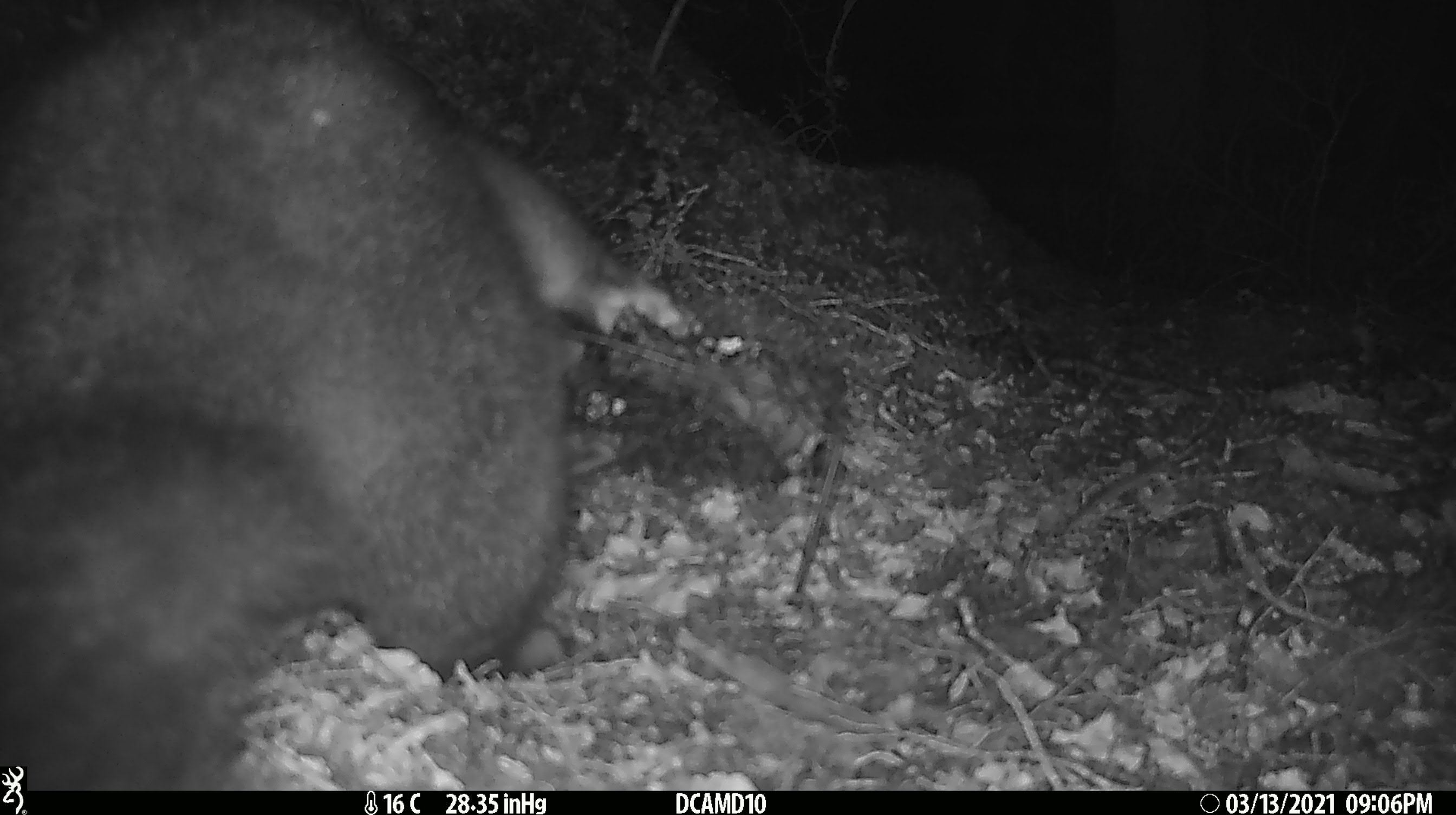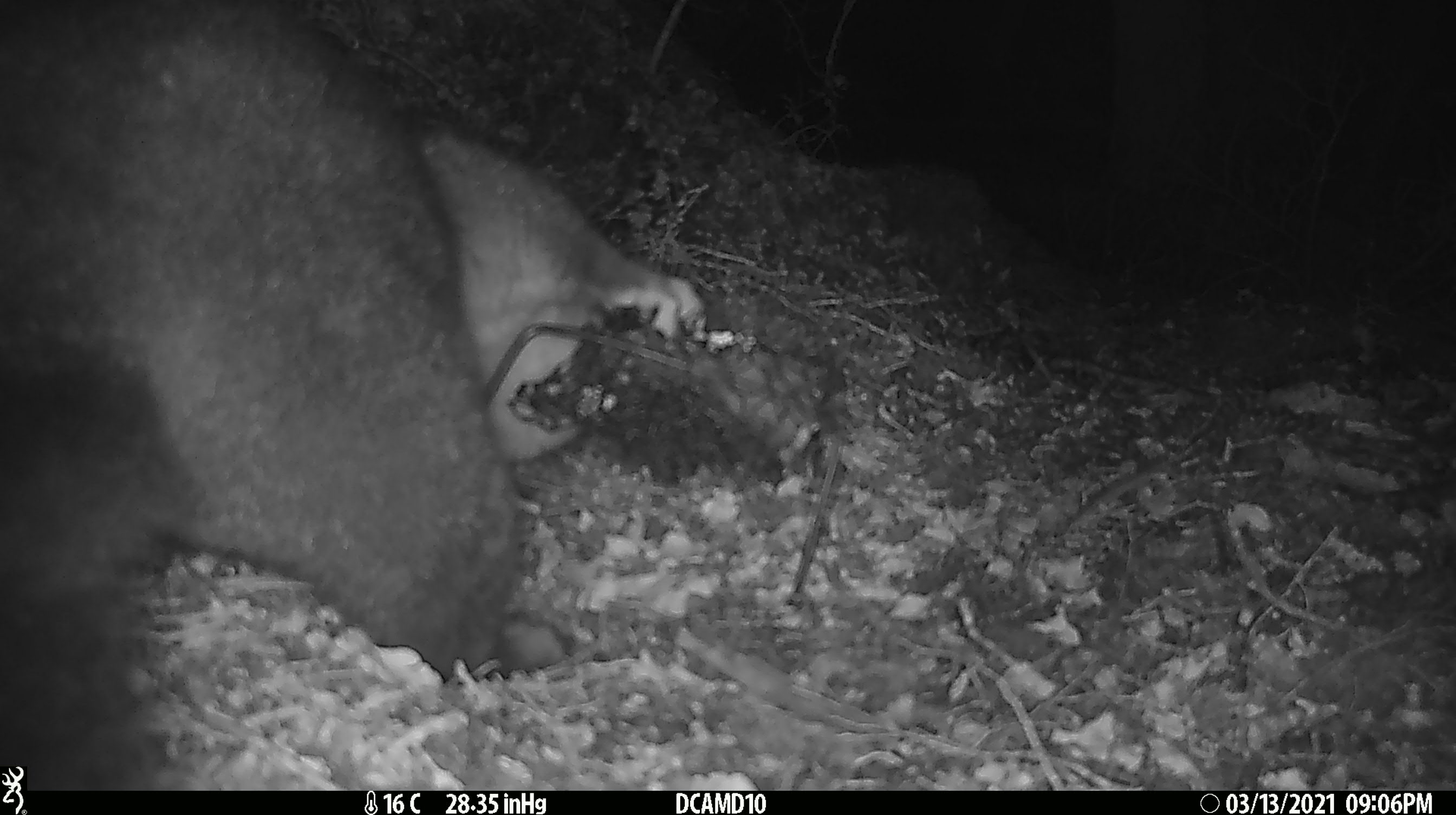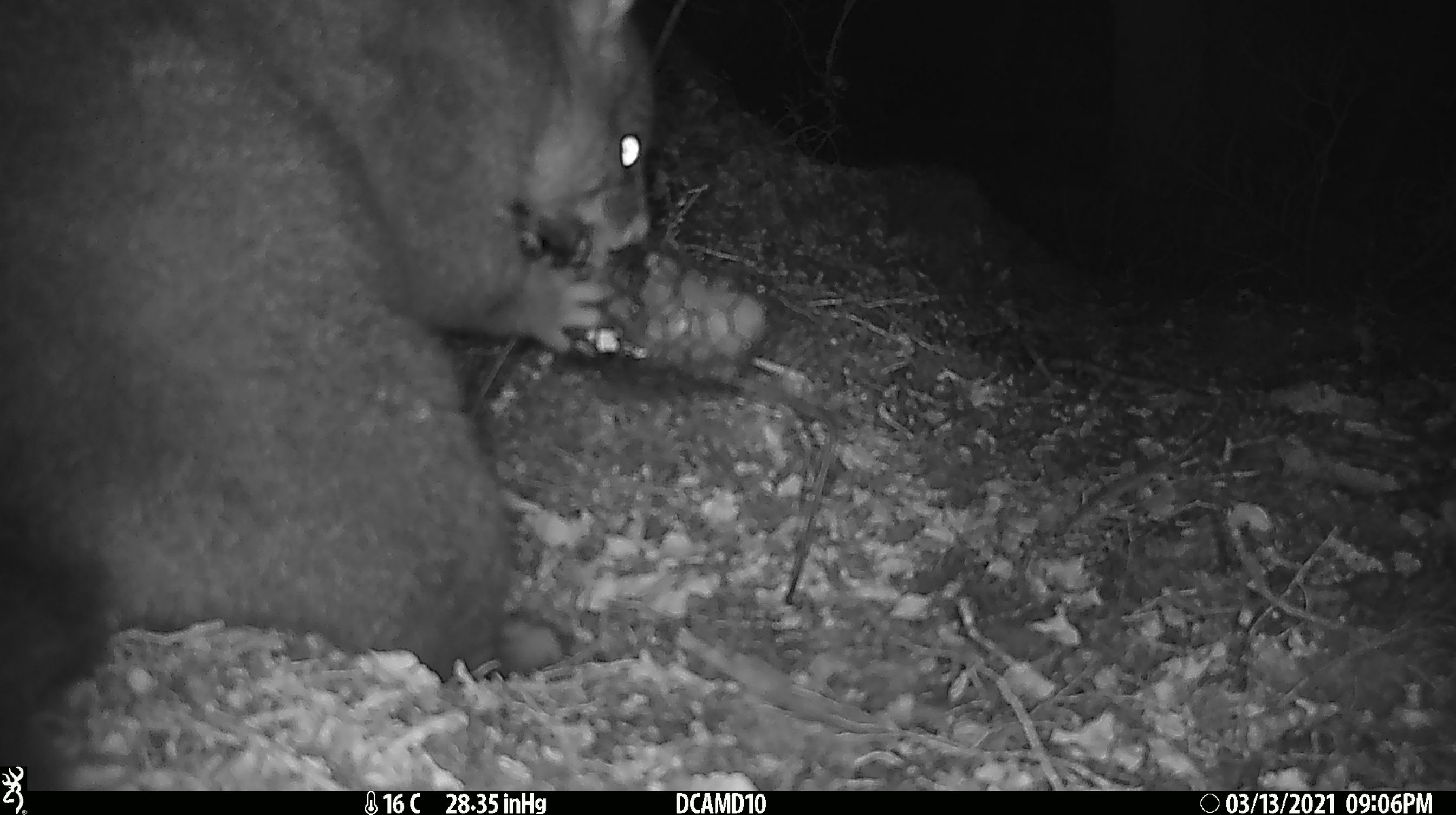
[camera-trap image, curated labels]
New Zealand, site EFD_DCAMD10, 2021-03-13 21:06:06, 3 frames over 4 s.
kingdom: Animalia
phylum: Chordata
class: Mammalia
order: Diprotodontia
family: Phalangeridae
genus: Trichosurus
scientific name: Trichosurus vulpecula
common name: common brushtail possum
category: possum